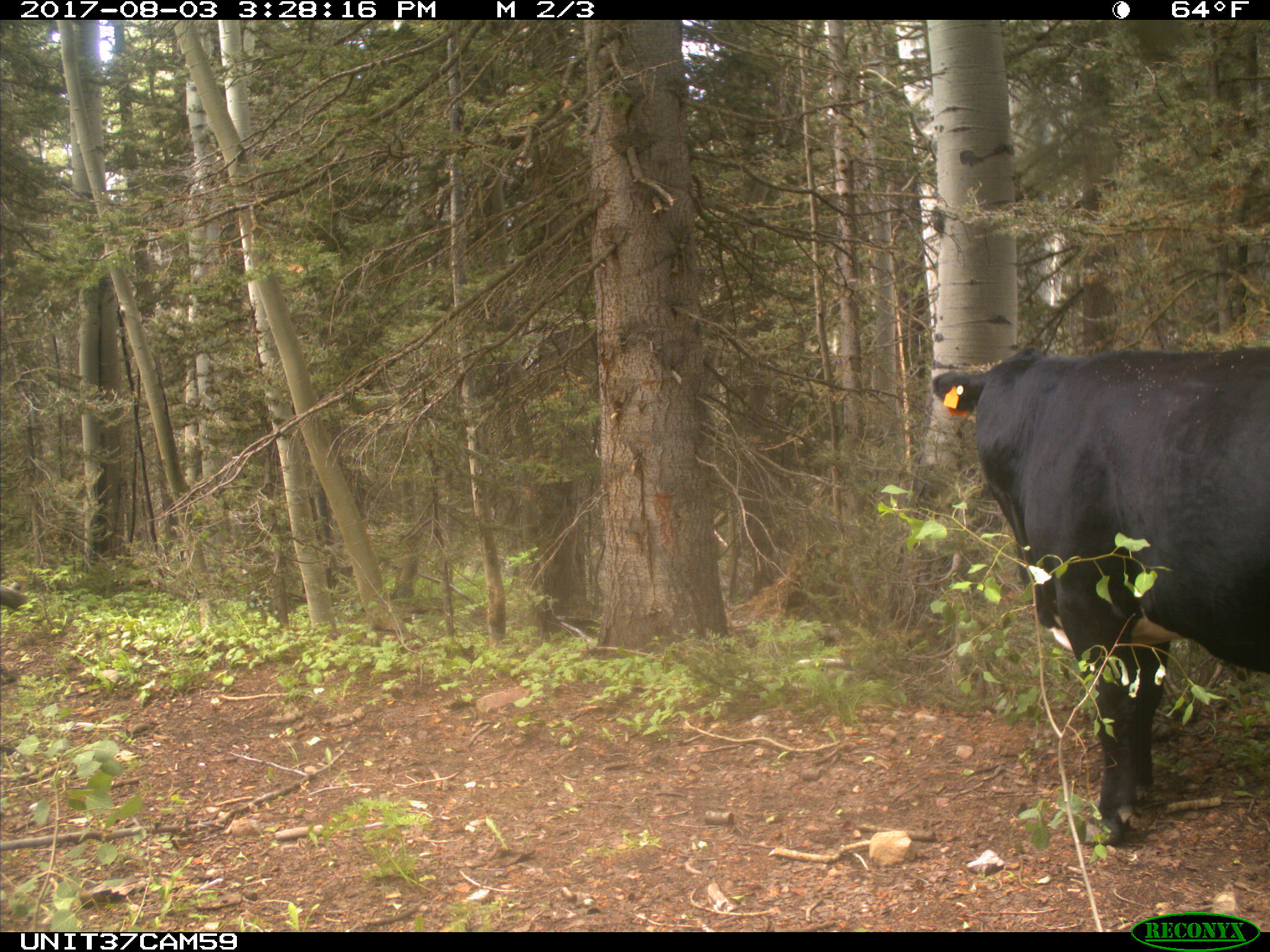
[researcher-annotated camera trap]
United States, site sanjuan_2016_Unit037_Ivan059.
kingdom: Animalia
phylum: Chordata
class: Mammalia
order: Artiodactyla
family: Bovidae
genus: Bos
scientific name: Bos taurus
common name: domestic cow